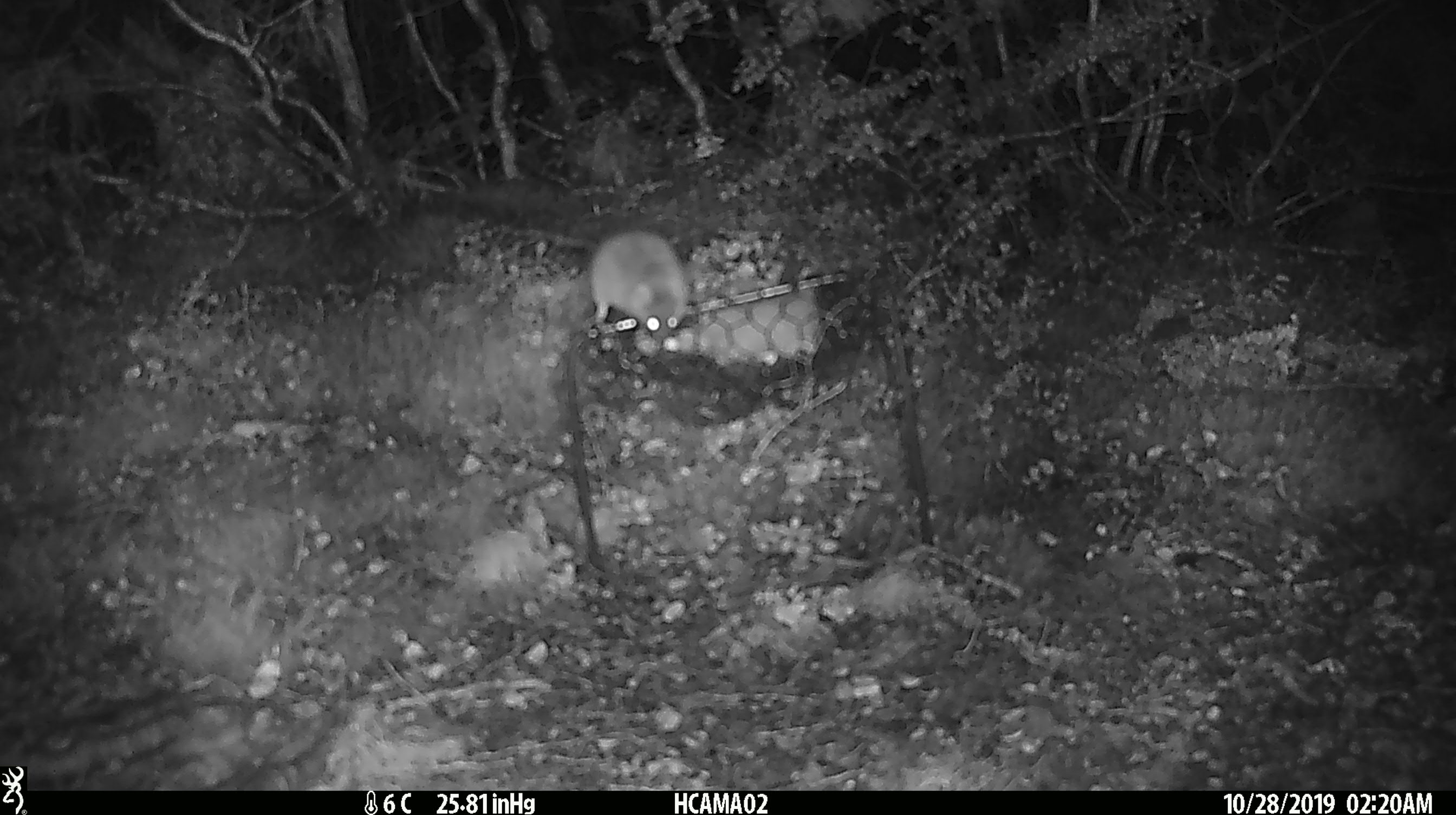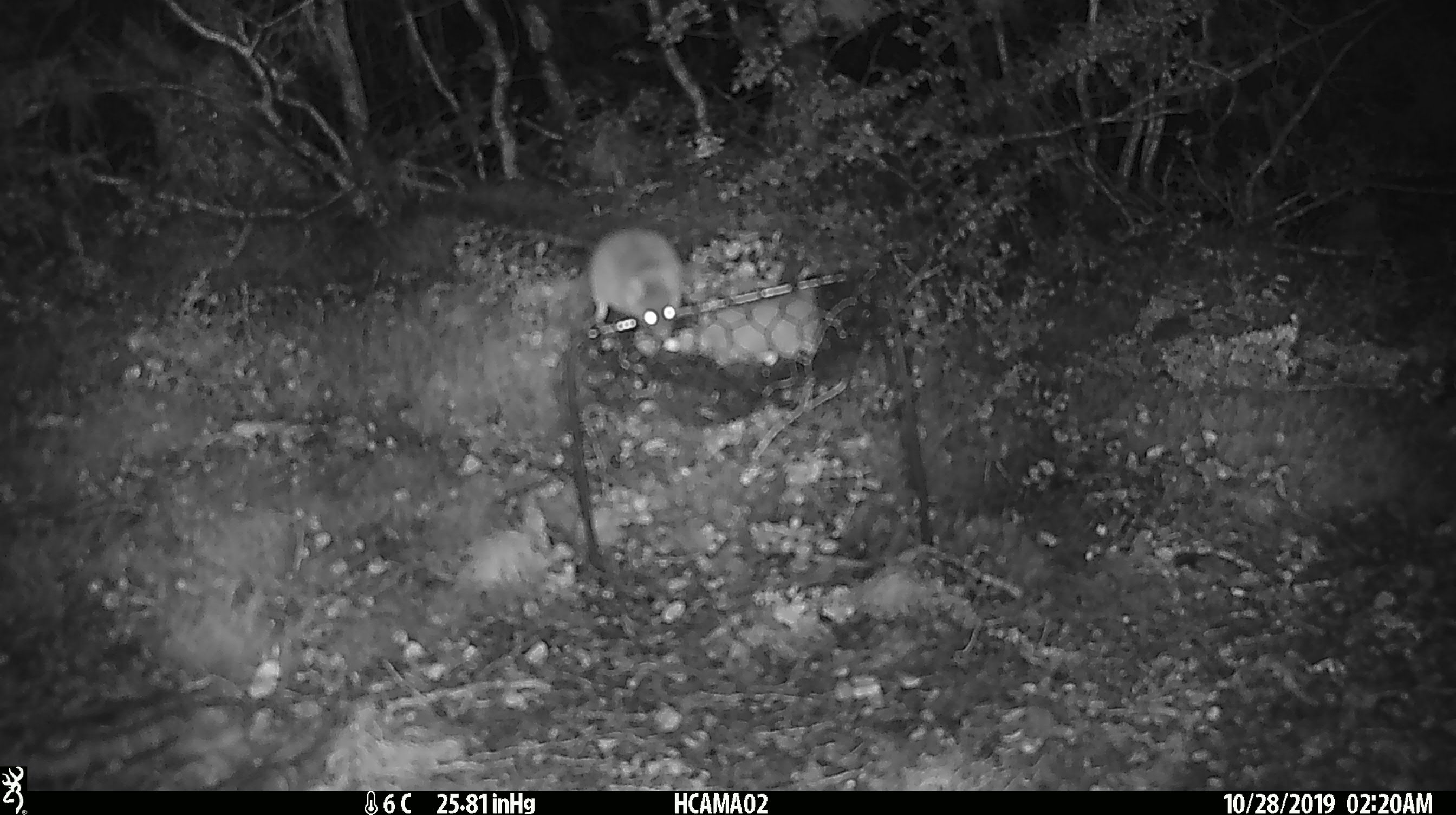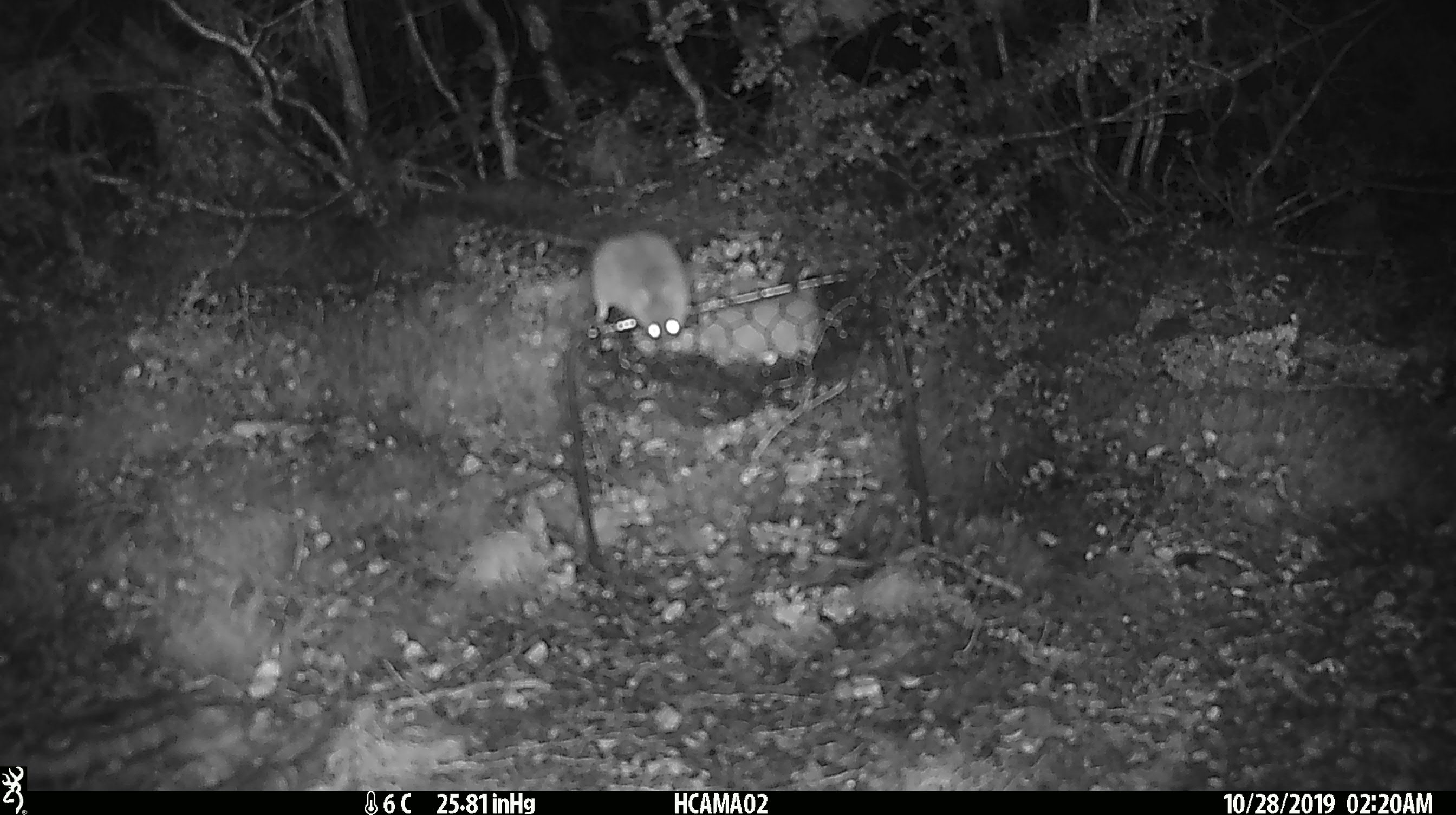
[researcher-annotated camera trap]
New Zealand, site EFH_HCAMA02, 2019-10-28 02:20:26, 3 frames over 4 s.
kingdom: Animalia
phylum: Chordata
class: Mammalia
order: Rodentia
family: Muridae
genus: Mus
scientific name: Mus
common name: mouse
Mouse (Mus).